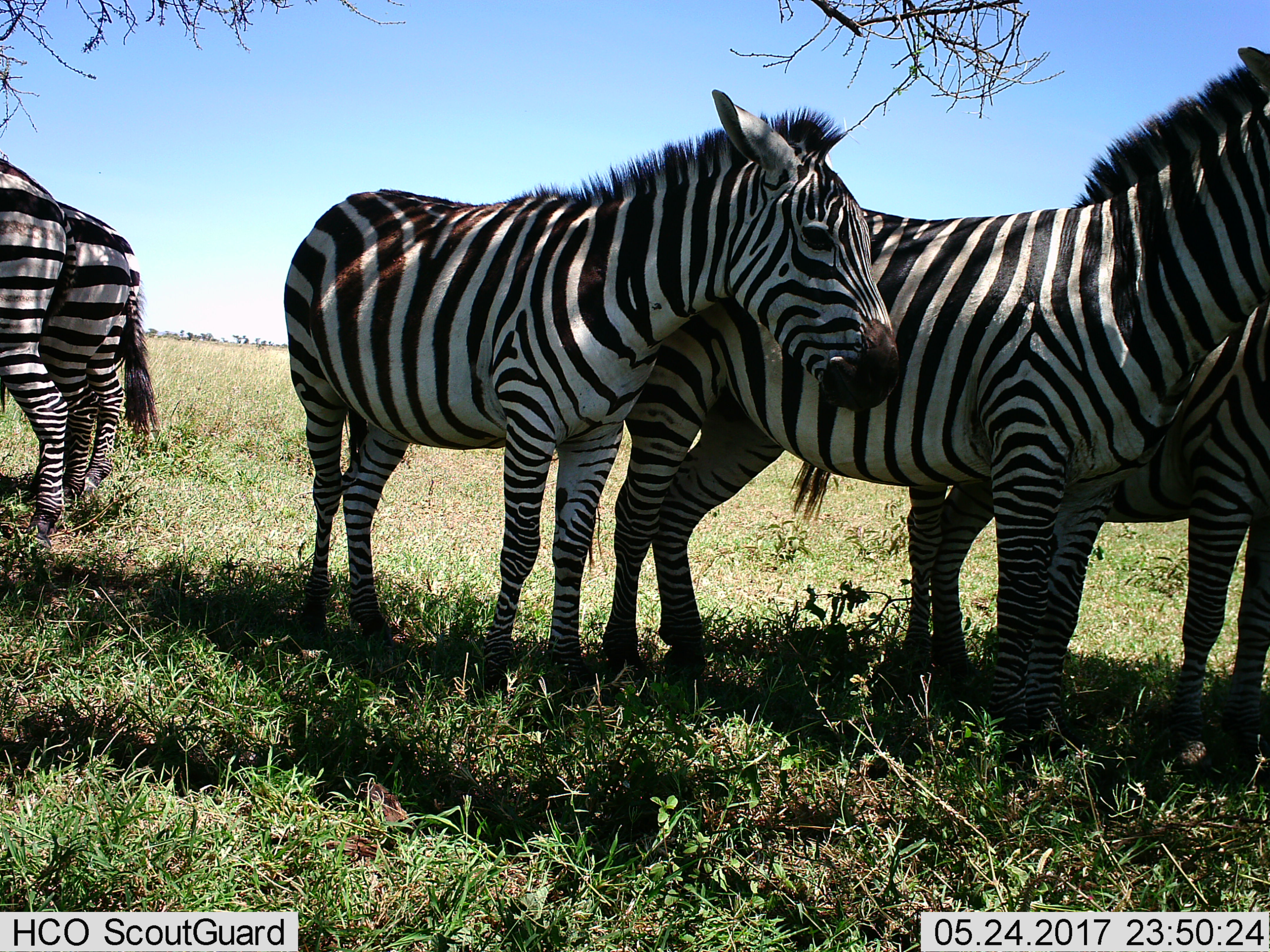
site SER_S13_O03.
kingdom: Animalia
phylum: Chordata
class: Mammalia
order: Perissodactyla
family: Equidae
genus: Equus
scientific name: Equus quagga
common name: plains zebra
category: zebraplains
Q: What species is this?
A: Zebraplains (plains zebra) (Equus quagga).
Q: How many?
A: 5.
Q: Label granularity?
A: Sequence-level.